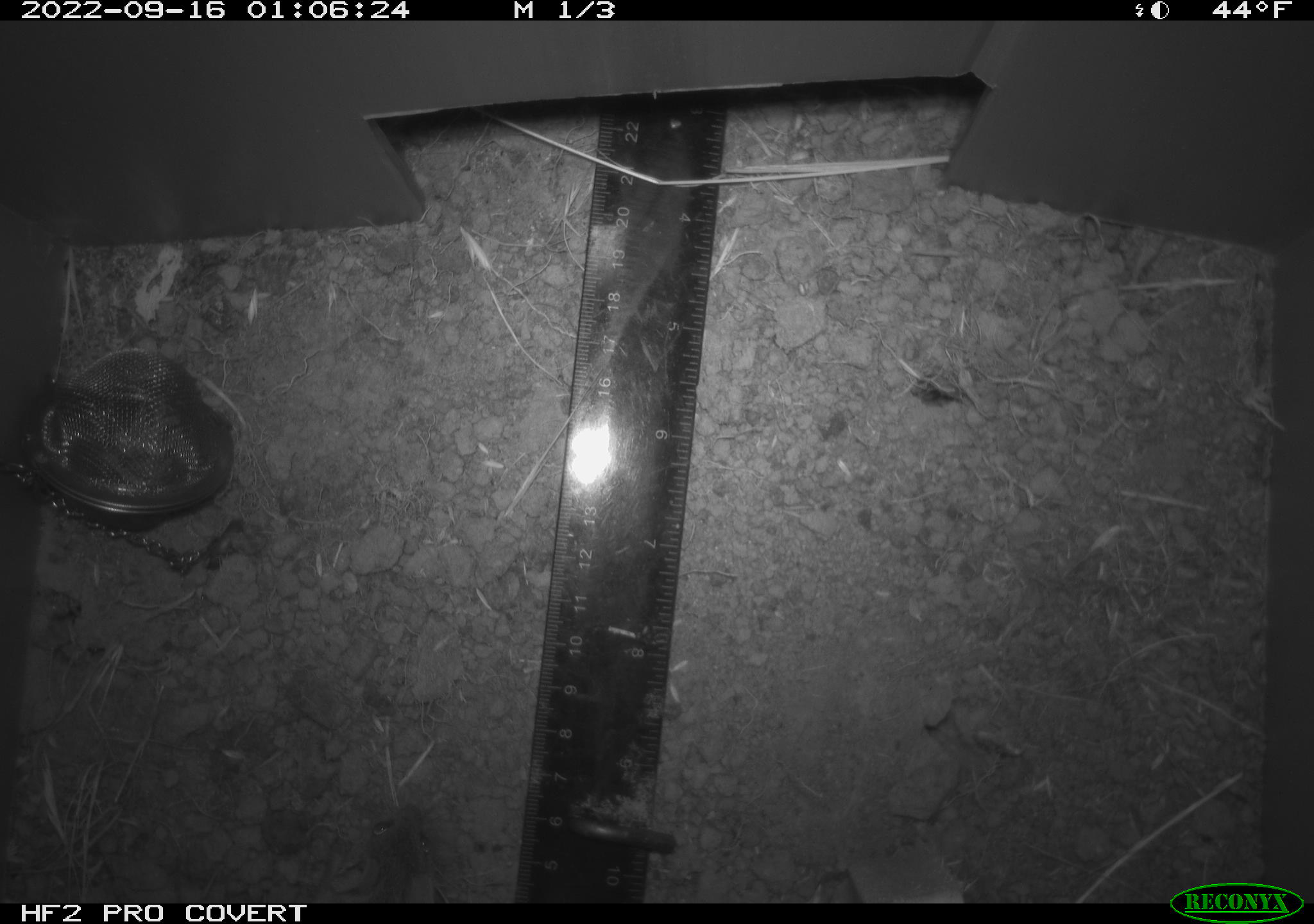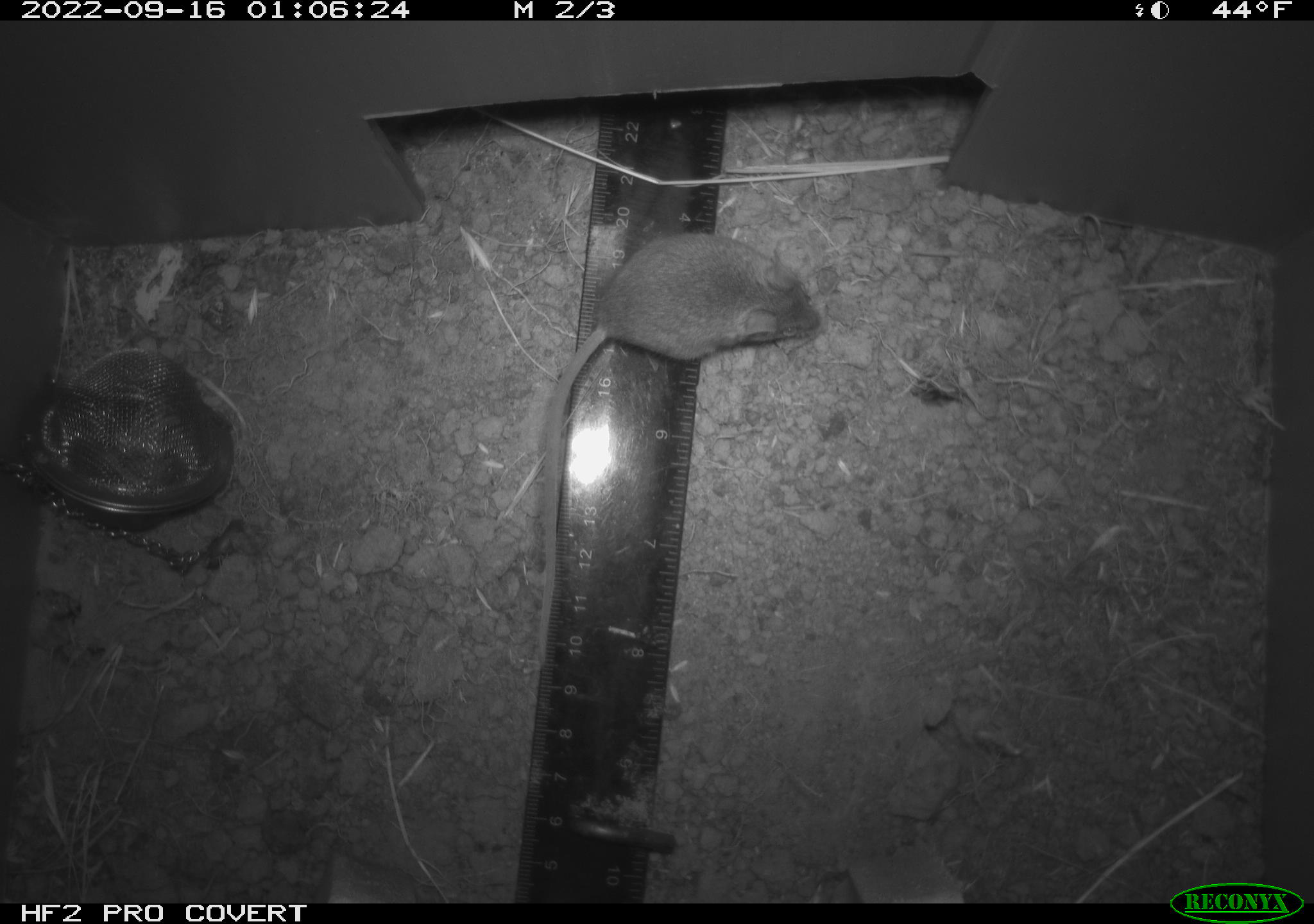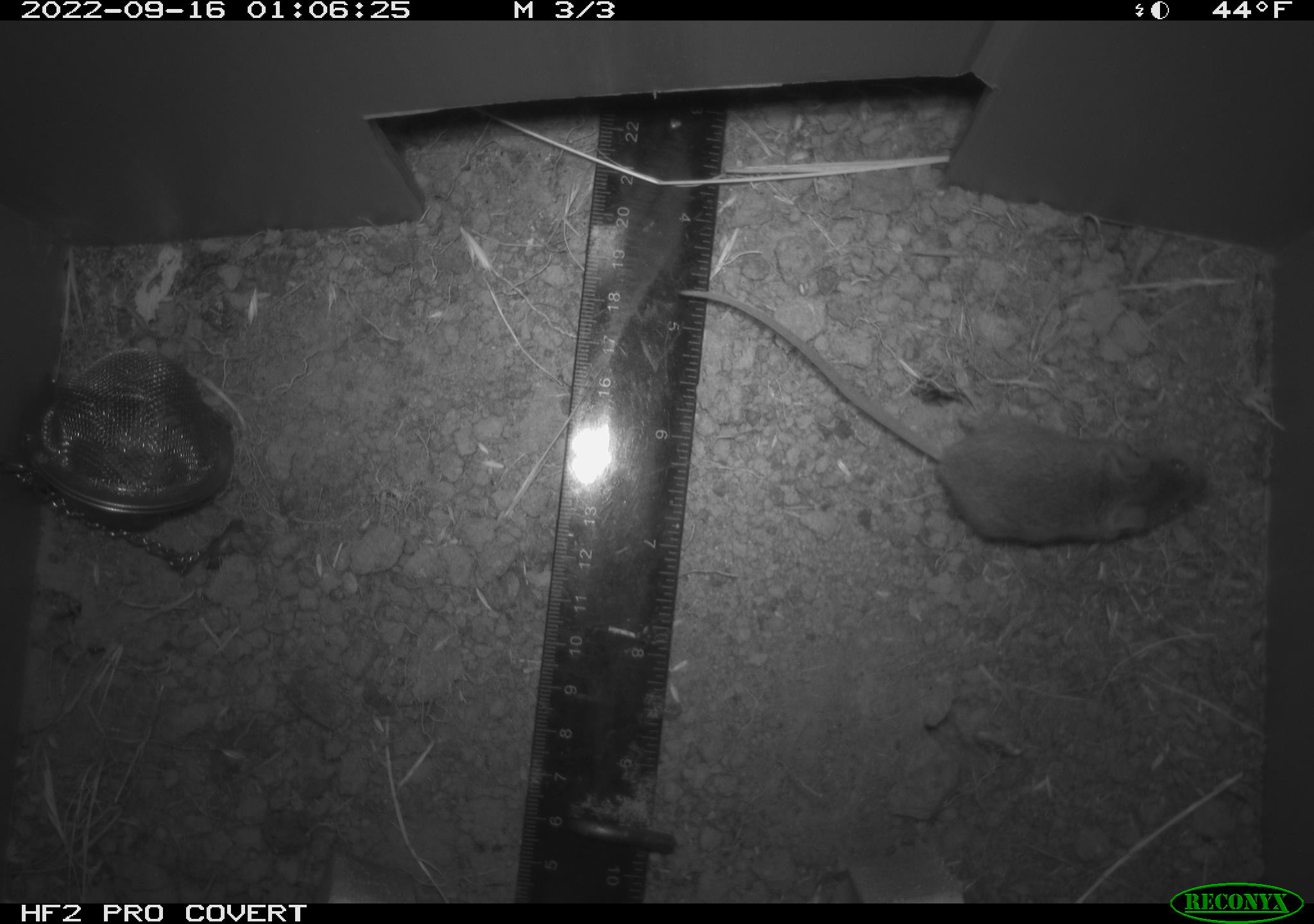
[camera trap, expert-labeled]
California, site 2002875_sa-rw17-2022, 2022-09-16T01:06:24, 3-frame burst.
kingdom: Animalia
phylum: Chordata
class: Mammalia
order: Rodentia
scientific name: Rodentia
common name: mouse species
Mouse species (Rodentia).